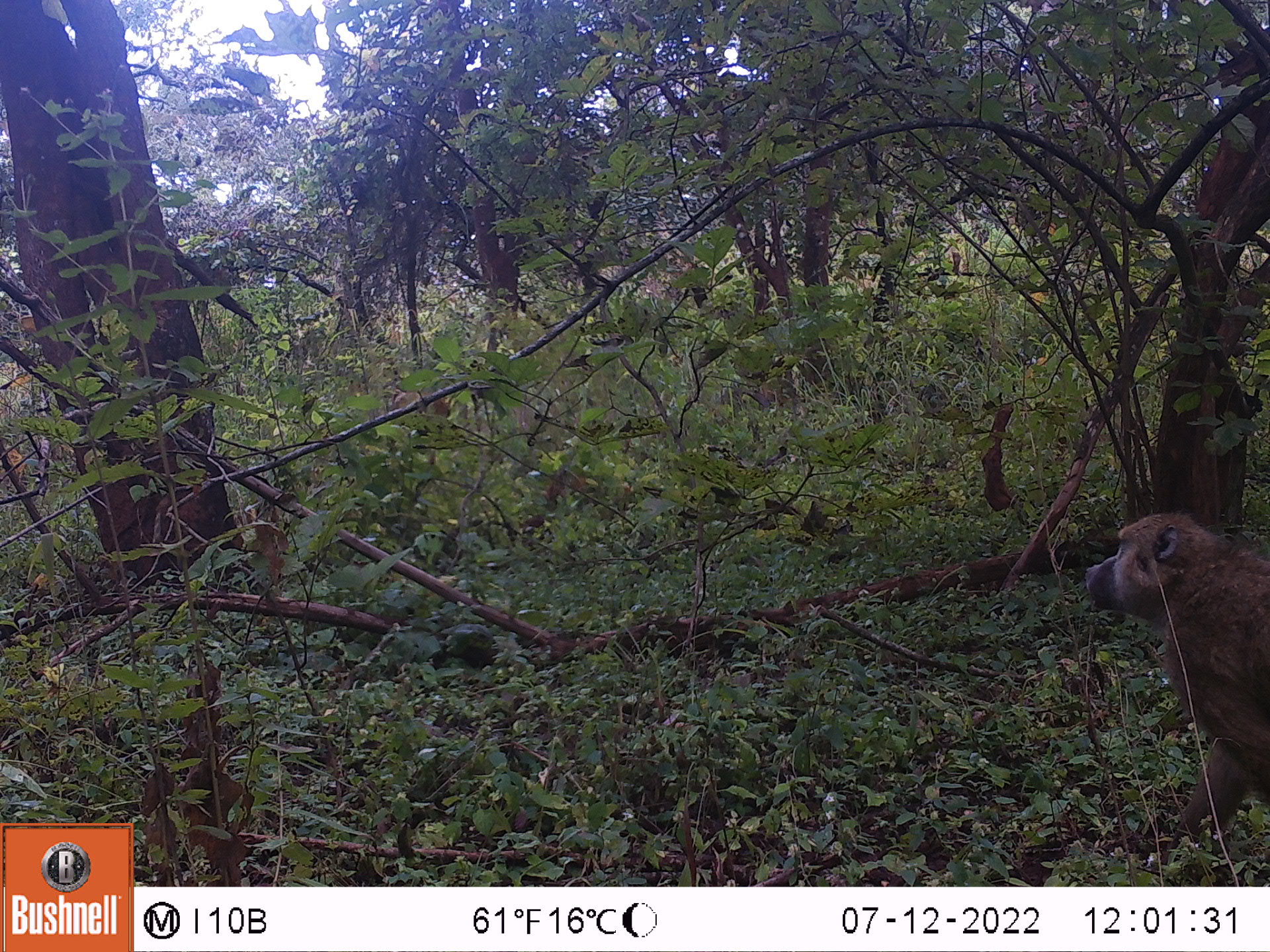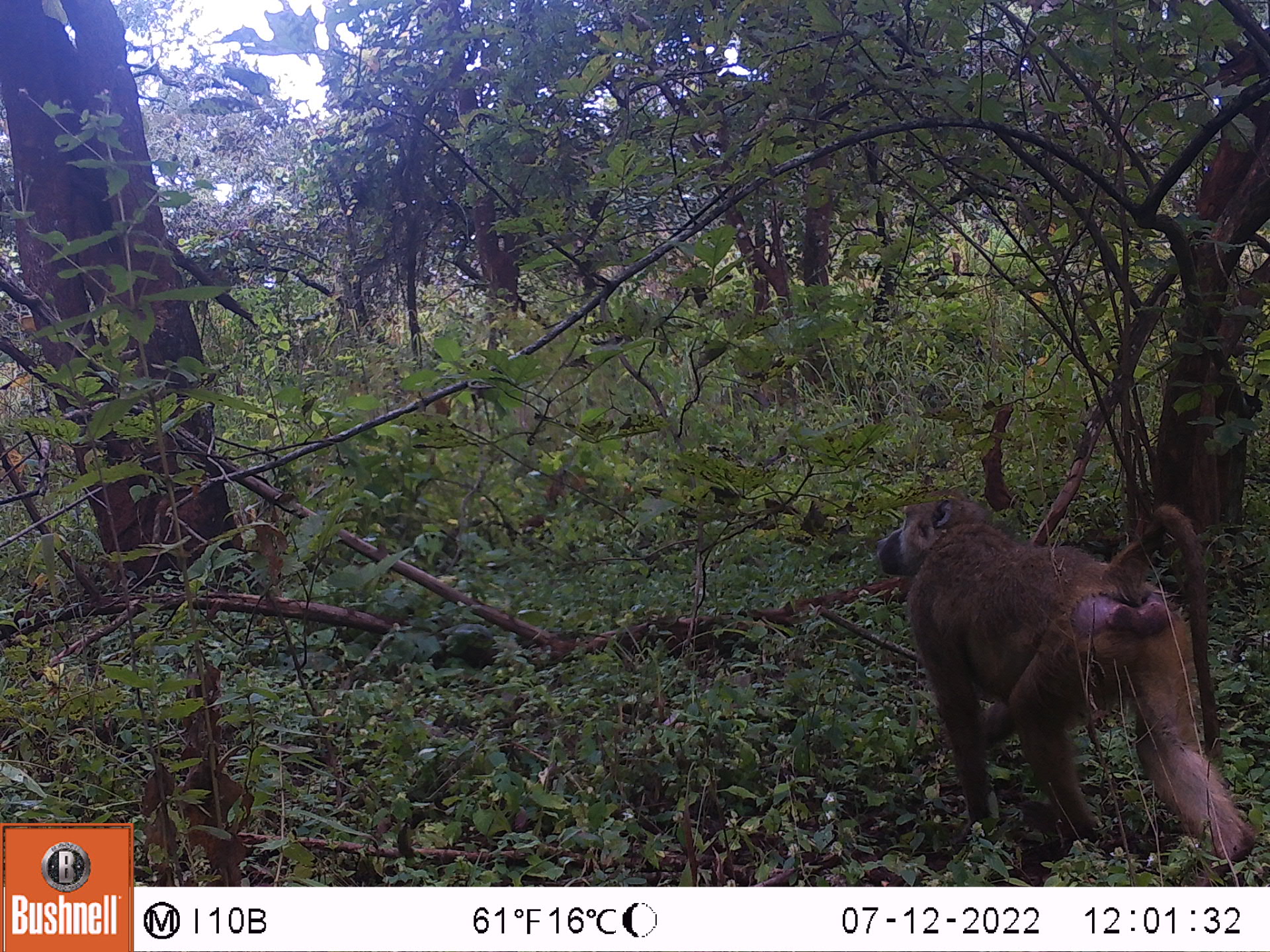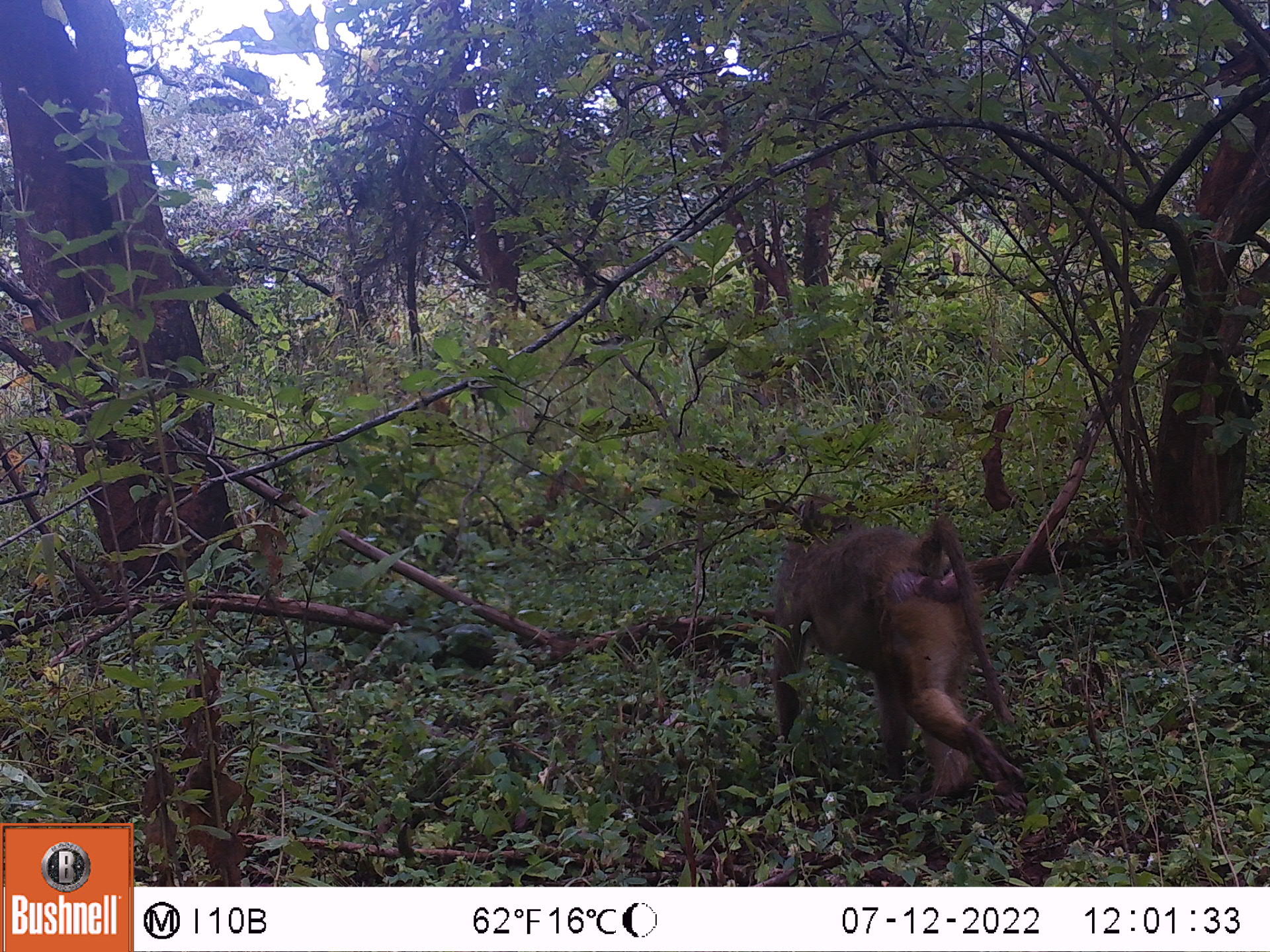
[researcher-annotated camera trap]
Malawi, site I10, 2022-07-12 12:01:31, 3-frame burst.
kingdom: Animalia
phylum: Chordata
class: Mammalia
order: Primates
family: Cercopithecidae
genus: Papio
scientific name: Papio cynocephalus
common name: yellow baboon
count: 1